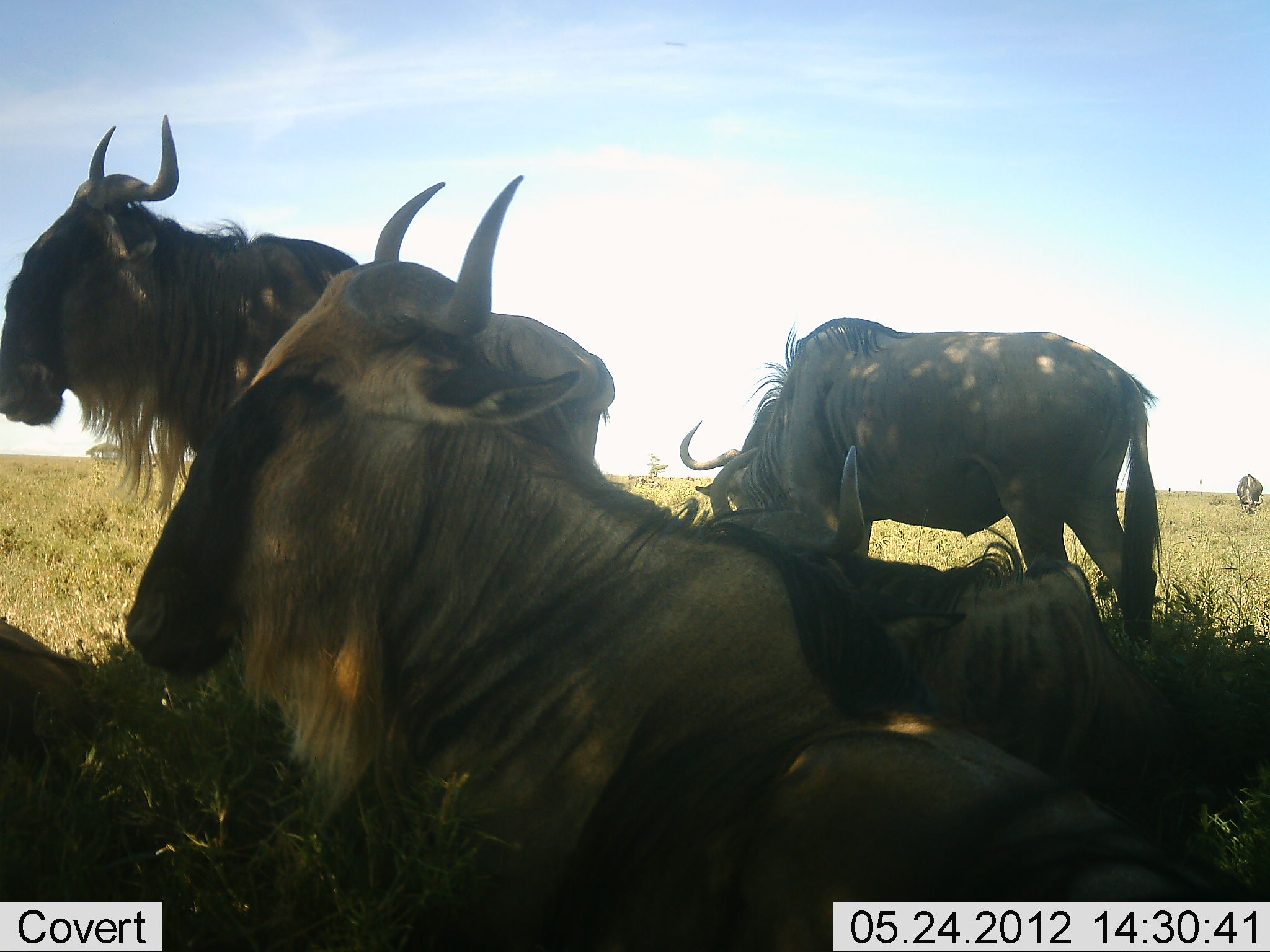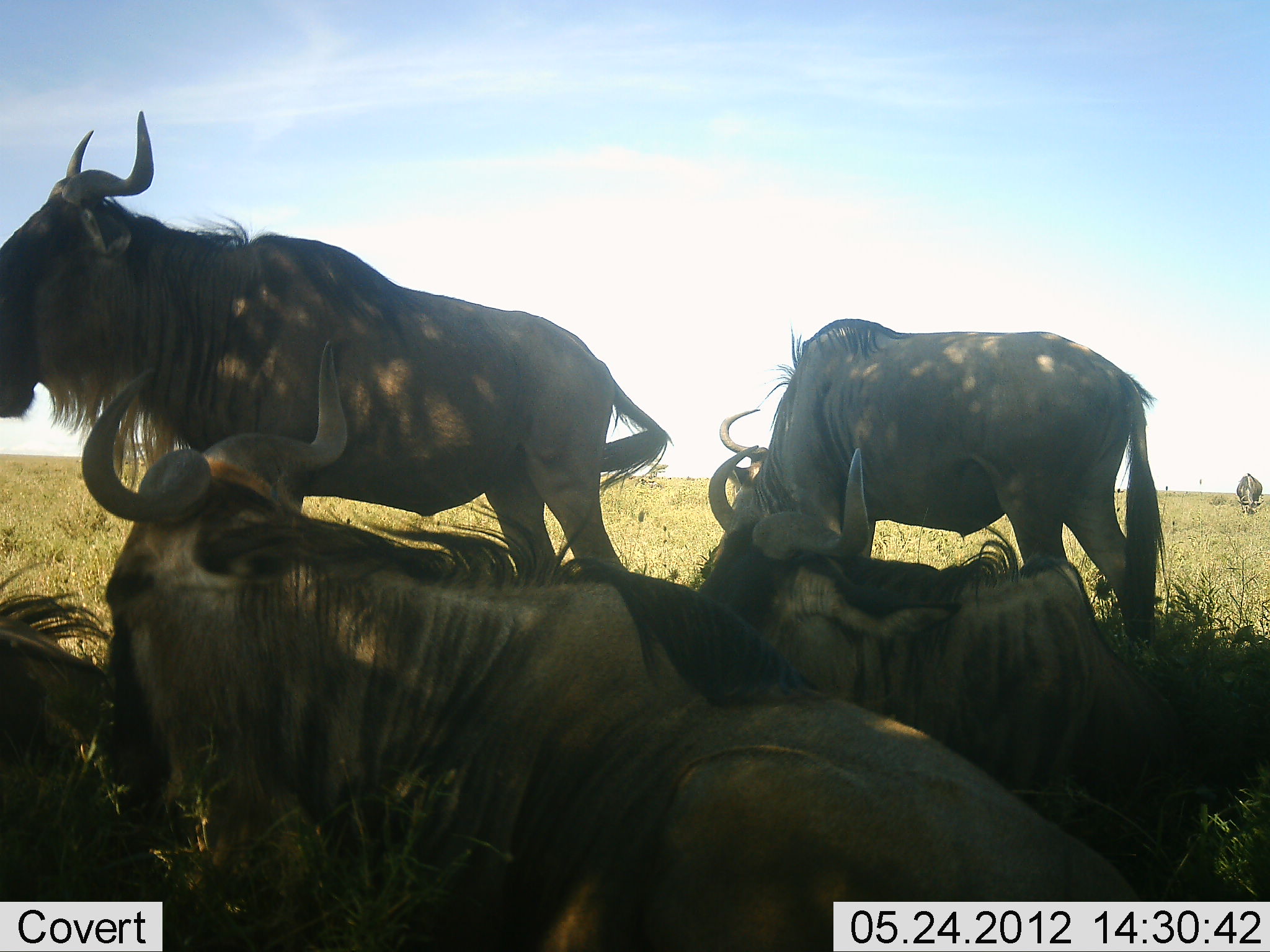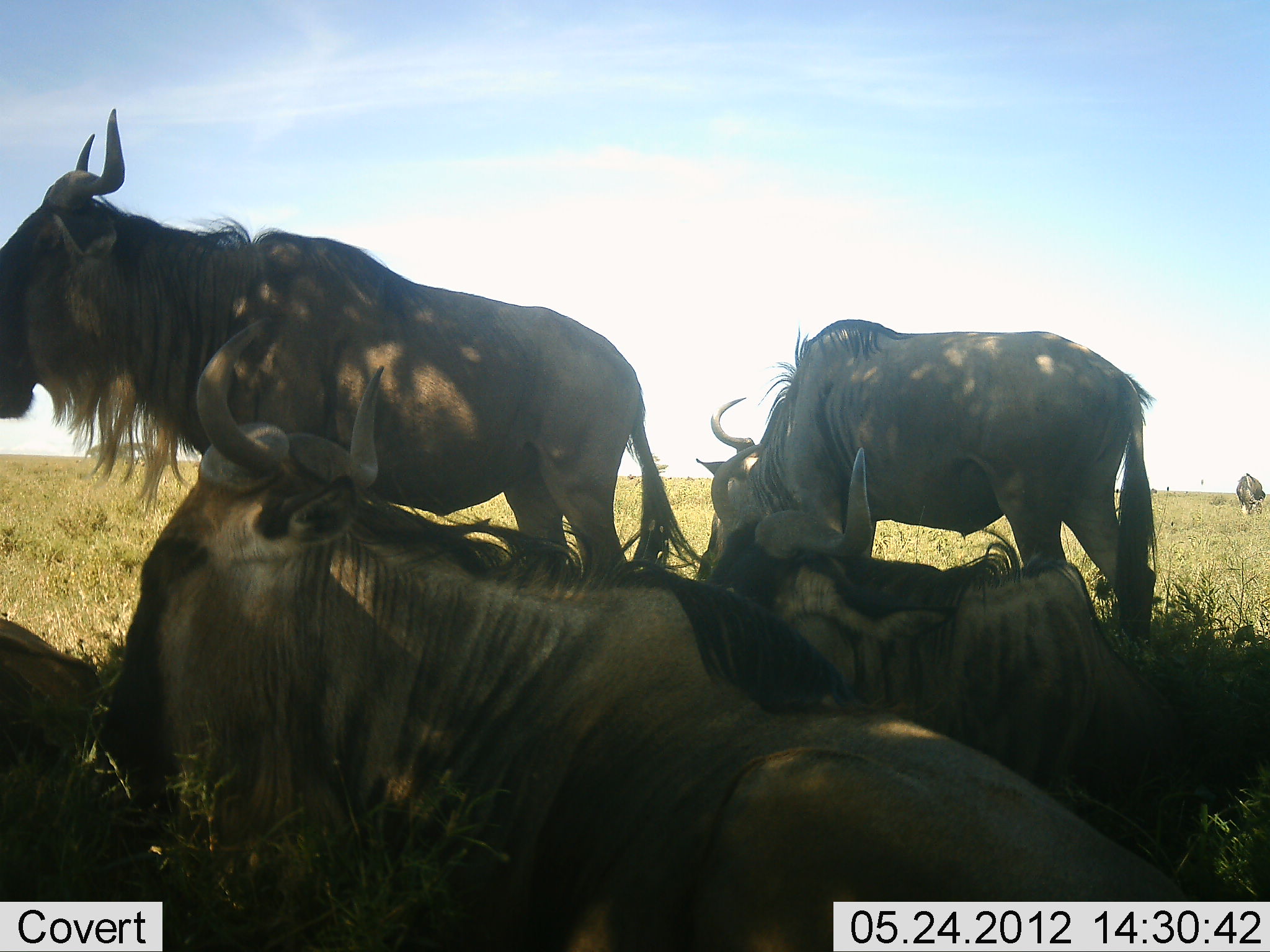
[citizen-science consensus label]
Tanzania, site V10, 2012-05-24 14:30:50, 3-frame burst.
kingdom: Animalia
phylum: Chordata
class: Mammalia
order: Artiodactyla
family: Bovidae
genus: Connochaetes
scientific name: Connochaetes taurinus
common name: blue wildebeest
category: wildebeest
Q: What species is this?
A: Wildebeest (blue wildebeest) (Connochaetes taurinus).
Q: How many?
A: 6.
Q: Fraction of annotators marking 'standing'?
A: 80%.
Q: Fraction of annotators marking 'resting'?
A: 100%.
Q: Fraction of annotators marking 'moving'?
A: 0%.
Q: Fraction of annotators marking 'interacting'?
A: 0%.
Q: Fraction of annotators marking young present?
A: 0%.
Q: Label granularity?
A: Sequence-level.